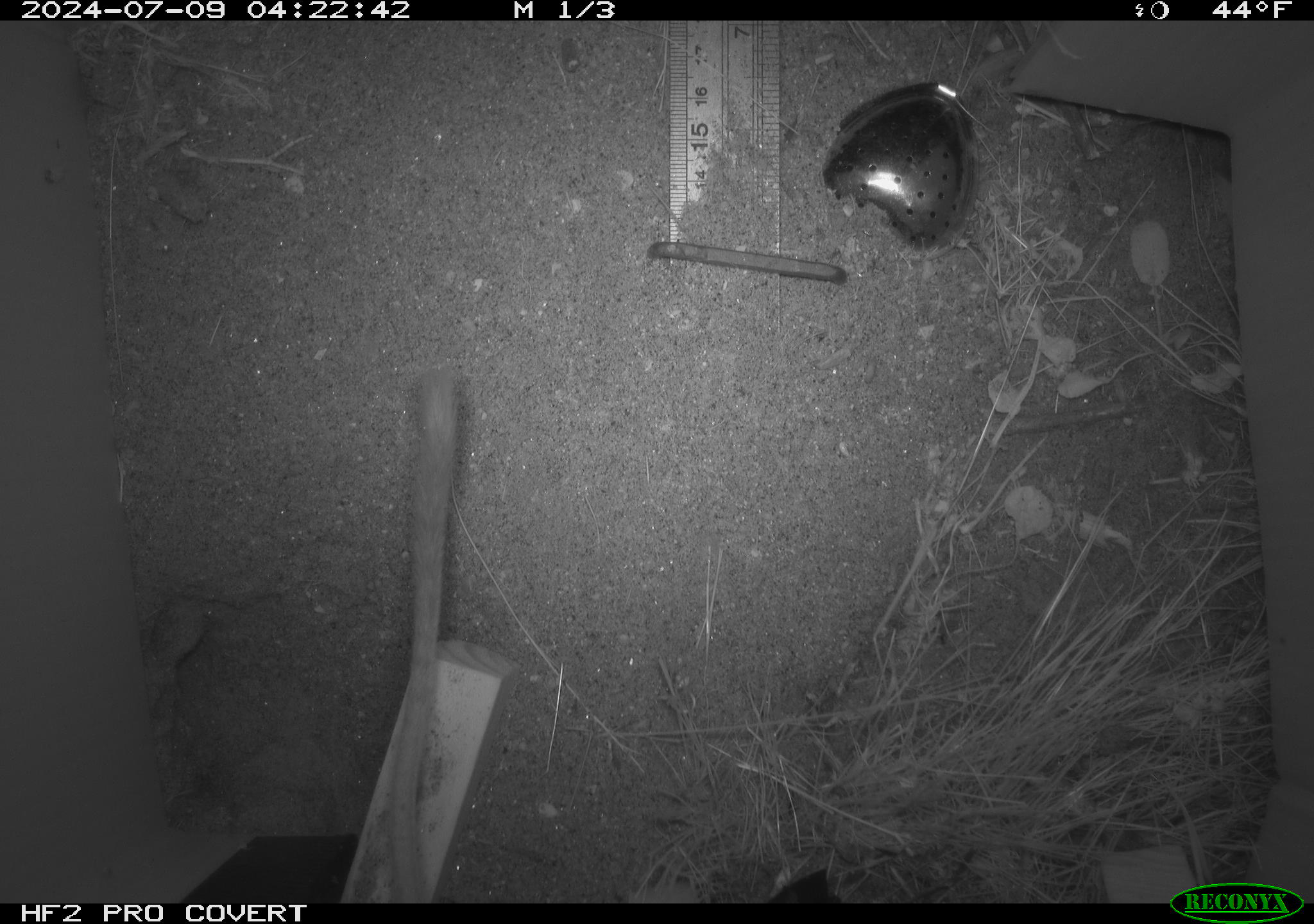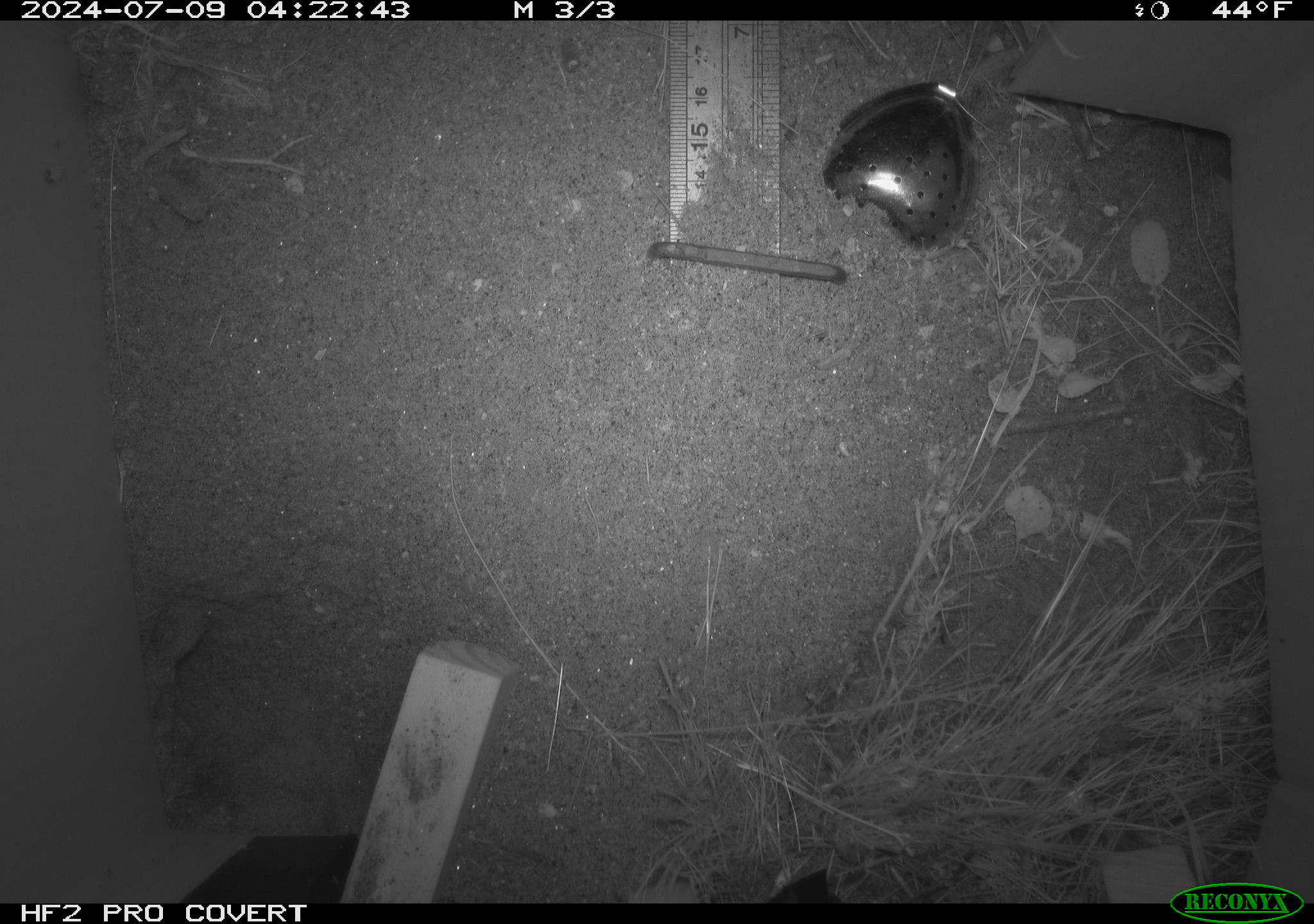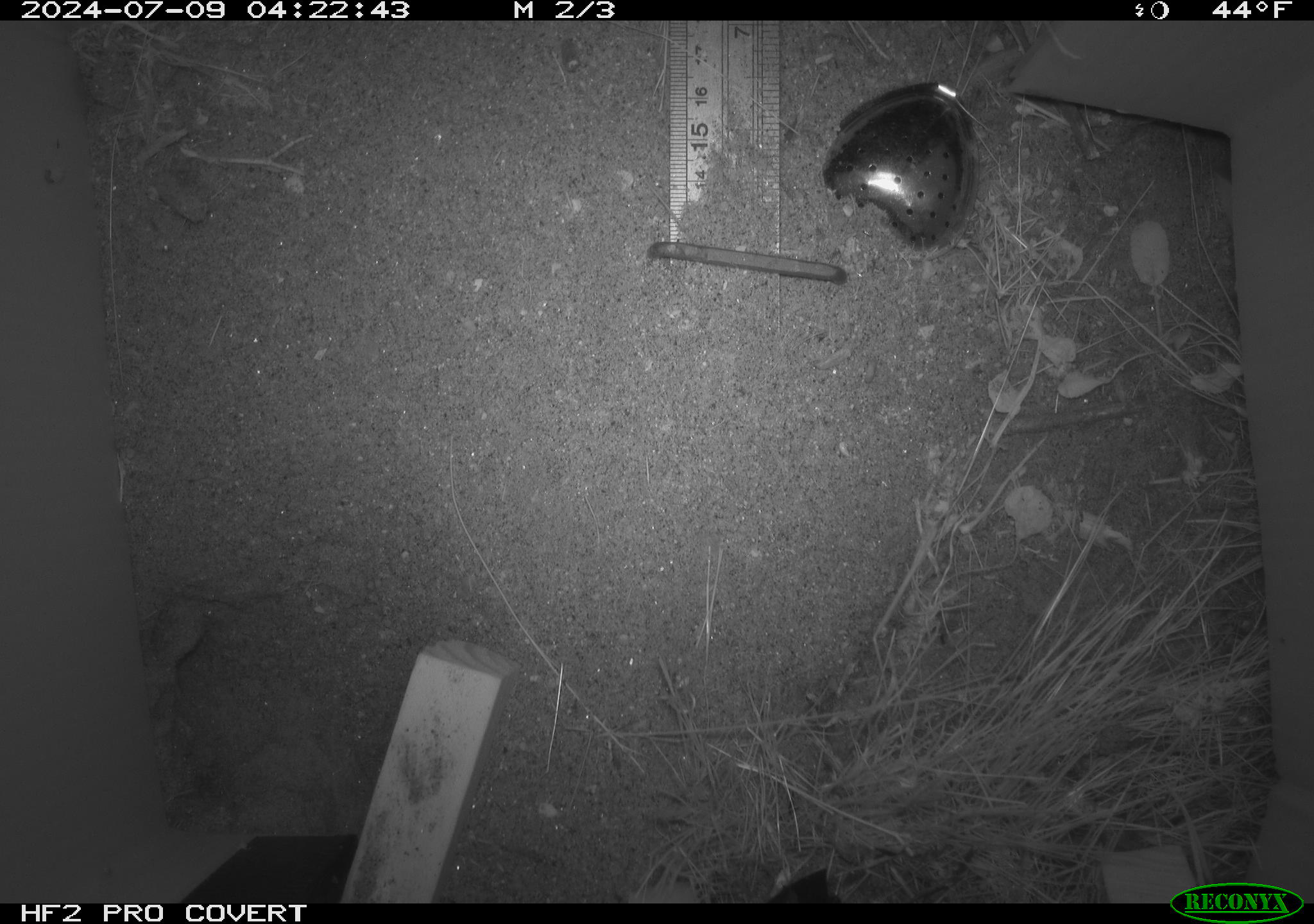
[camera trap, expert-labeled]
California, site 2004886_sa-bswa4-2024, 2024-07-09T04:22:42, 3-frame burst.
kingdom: Animalia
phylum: Chordata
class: Mammalia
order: Rodentia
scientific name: Rodentia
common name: rodent